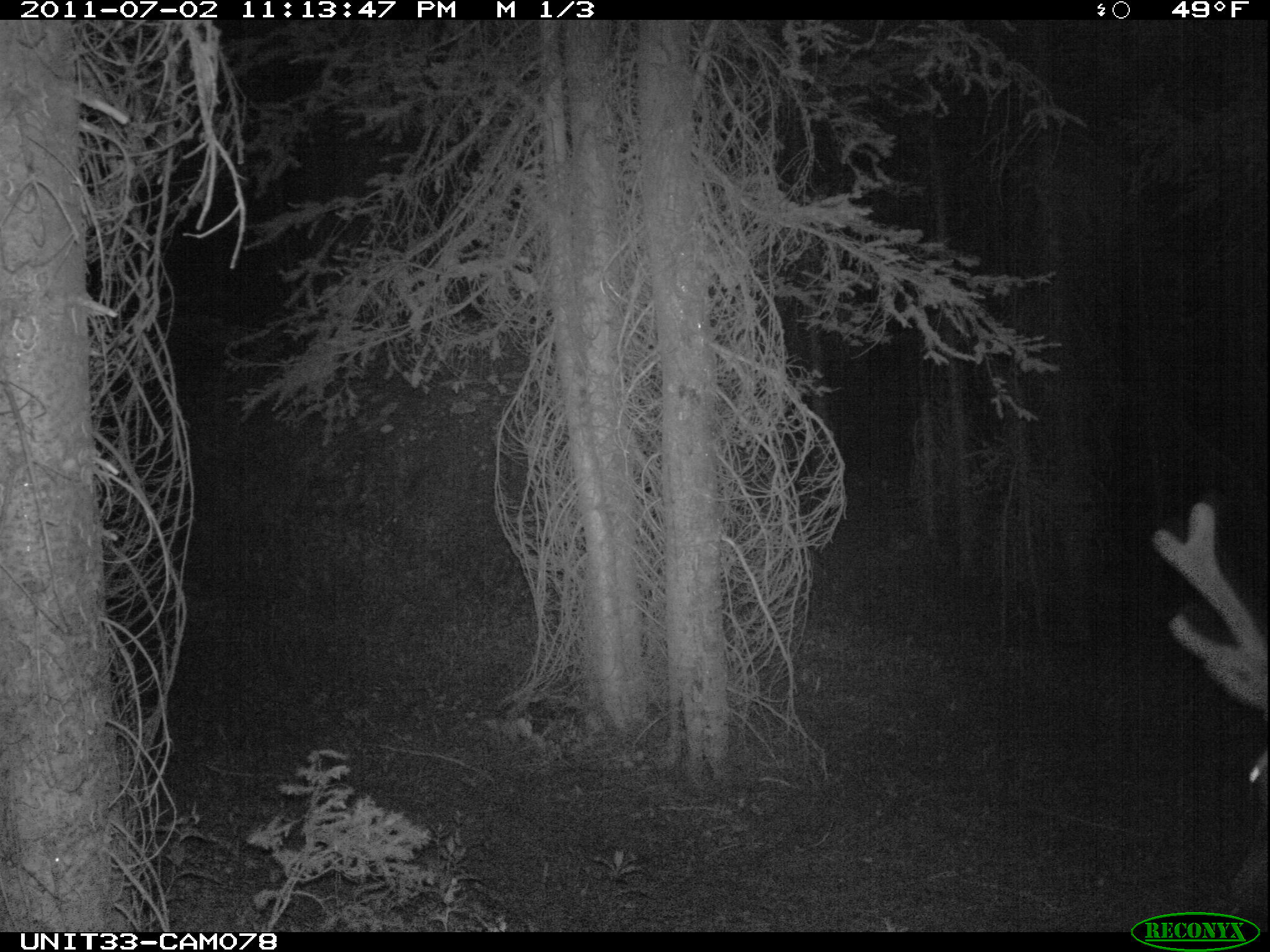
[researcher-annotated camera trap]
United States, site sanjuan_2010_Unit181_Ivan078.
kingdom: Animalia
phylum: Chordata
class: Mammalia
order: Artiodactyla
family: Cervidae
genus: Cervus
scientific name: Cervus elaphus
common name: red deer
Cervus elaphus (red deer).